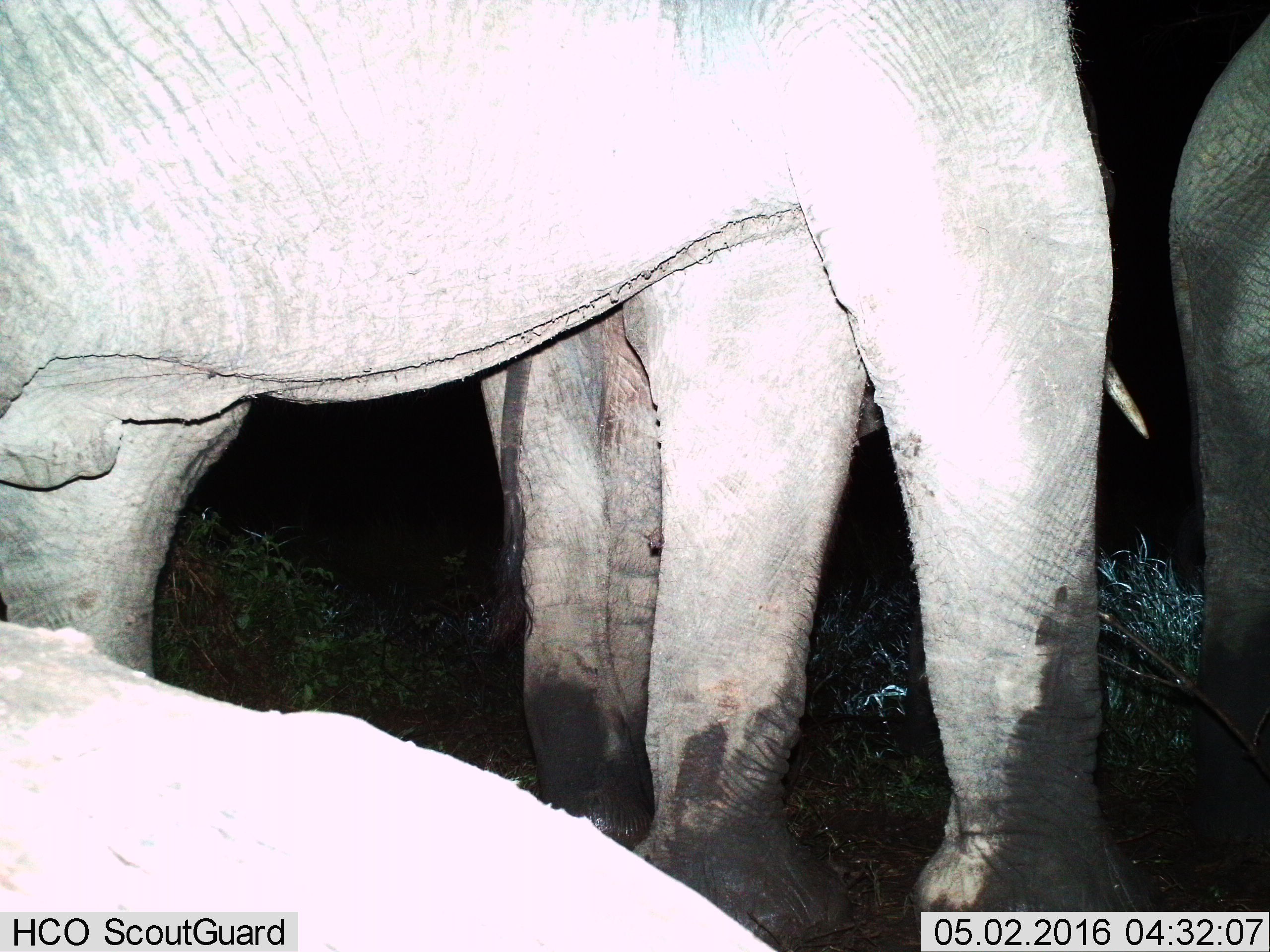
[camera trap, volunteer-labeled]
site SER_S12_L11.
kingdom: Animalia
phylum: Chordata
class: Mammalia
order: Proboscidea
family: Elephantidae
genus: Loxodonta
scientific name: Loxodonta africana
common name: african bush elephant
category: elephant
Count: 4.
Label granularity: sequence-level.